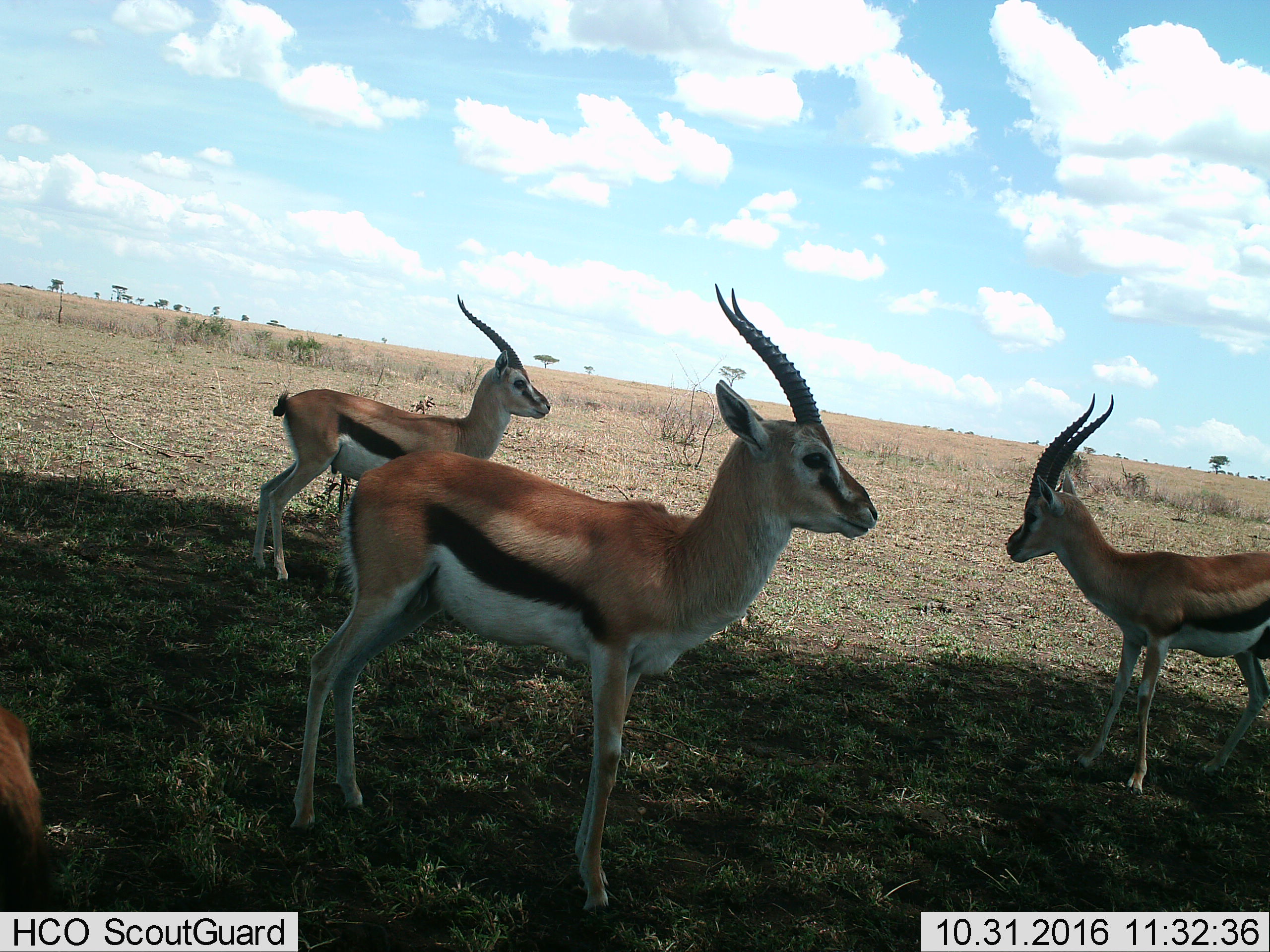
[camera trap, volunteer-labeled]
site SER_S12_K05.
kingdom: Animalia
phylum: Chordata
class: Mammalia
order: Artiodactyla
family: Bovidae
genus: Eudorcas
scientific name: Eudorcas thomsonii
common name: thomson's gazelle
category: gazellethomsons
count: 4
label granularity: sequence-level